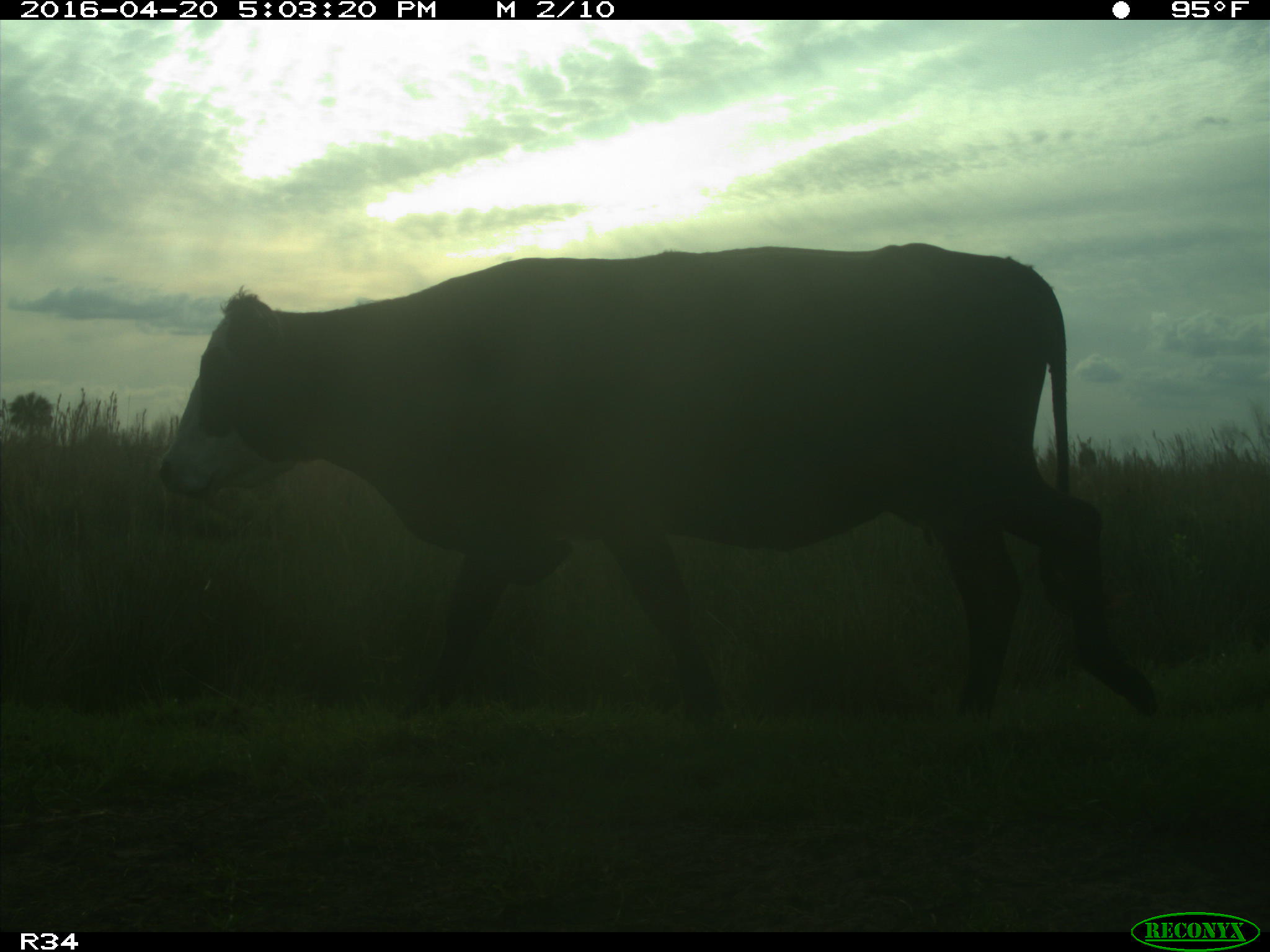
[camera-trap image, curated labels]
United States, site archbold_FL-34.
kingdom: Animalia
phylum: Chordata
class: Mammalia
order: Artiodactyla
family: Bovidae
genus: Bos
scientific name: Bos taurus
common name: domestic cow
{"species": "Bos taurus (domestic cow)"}